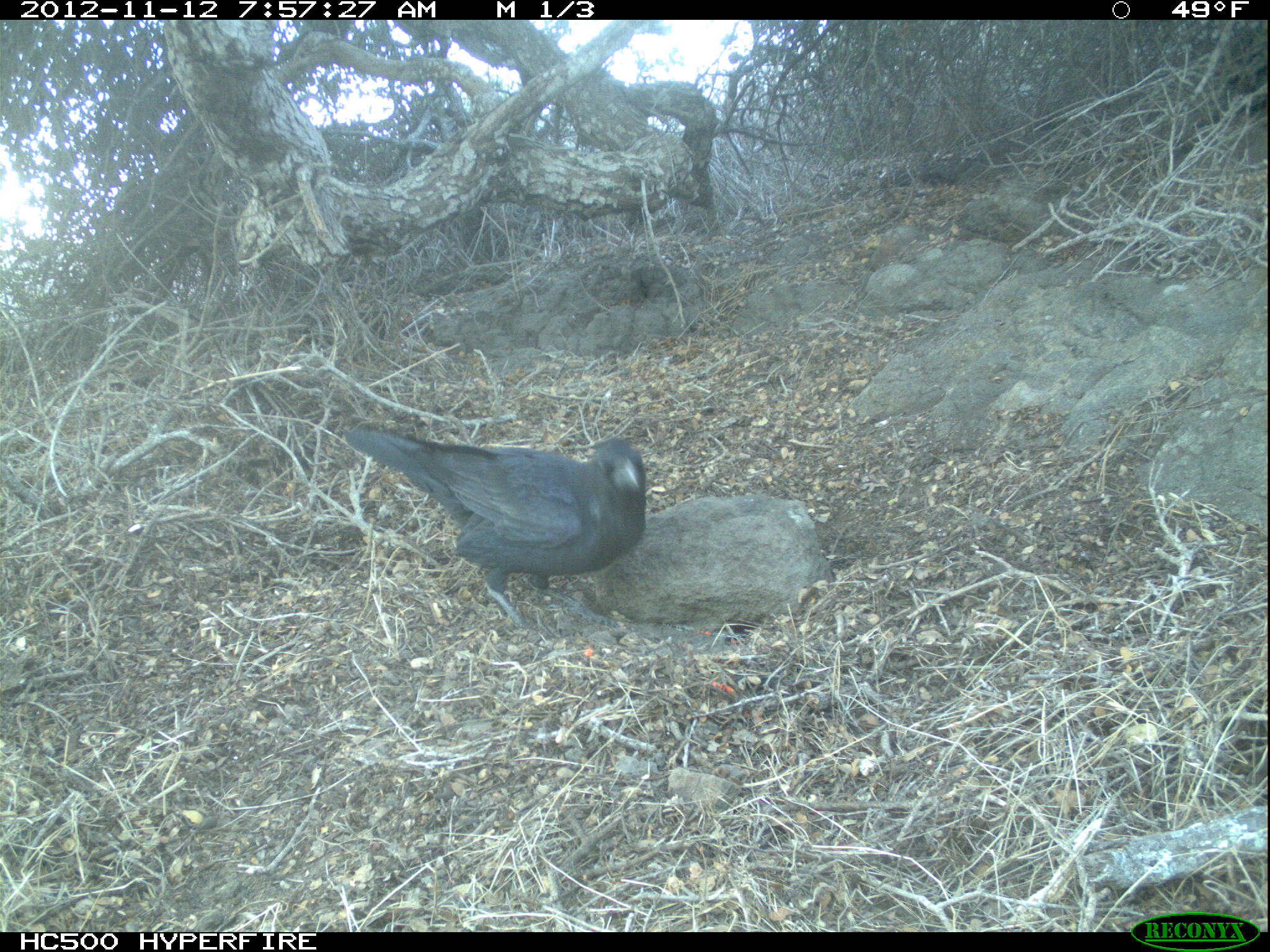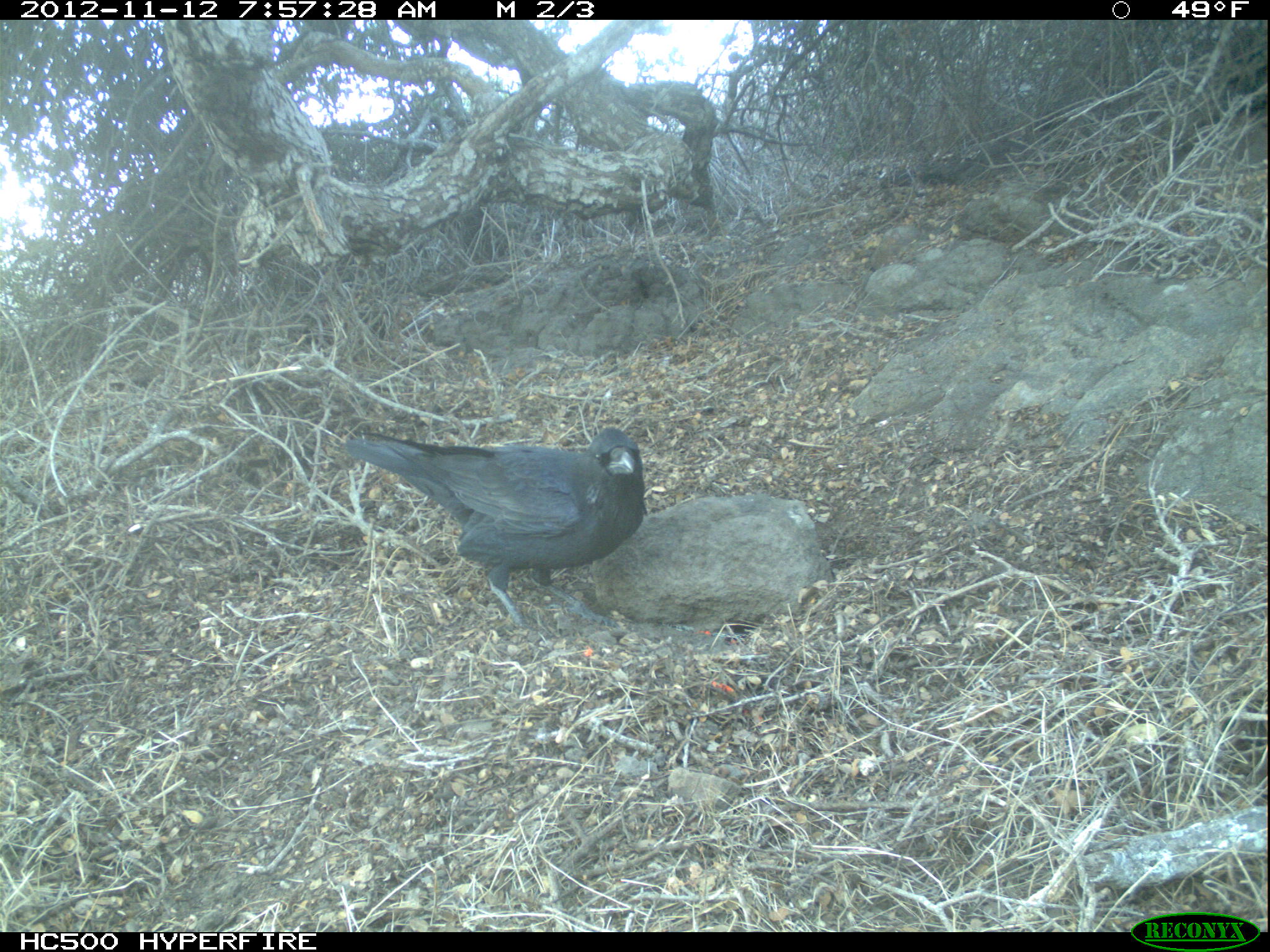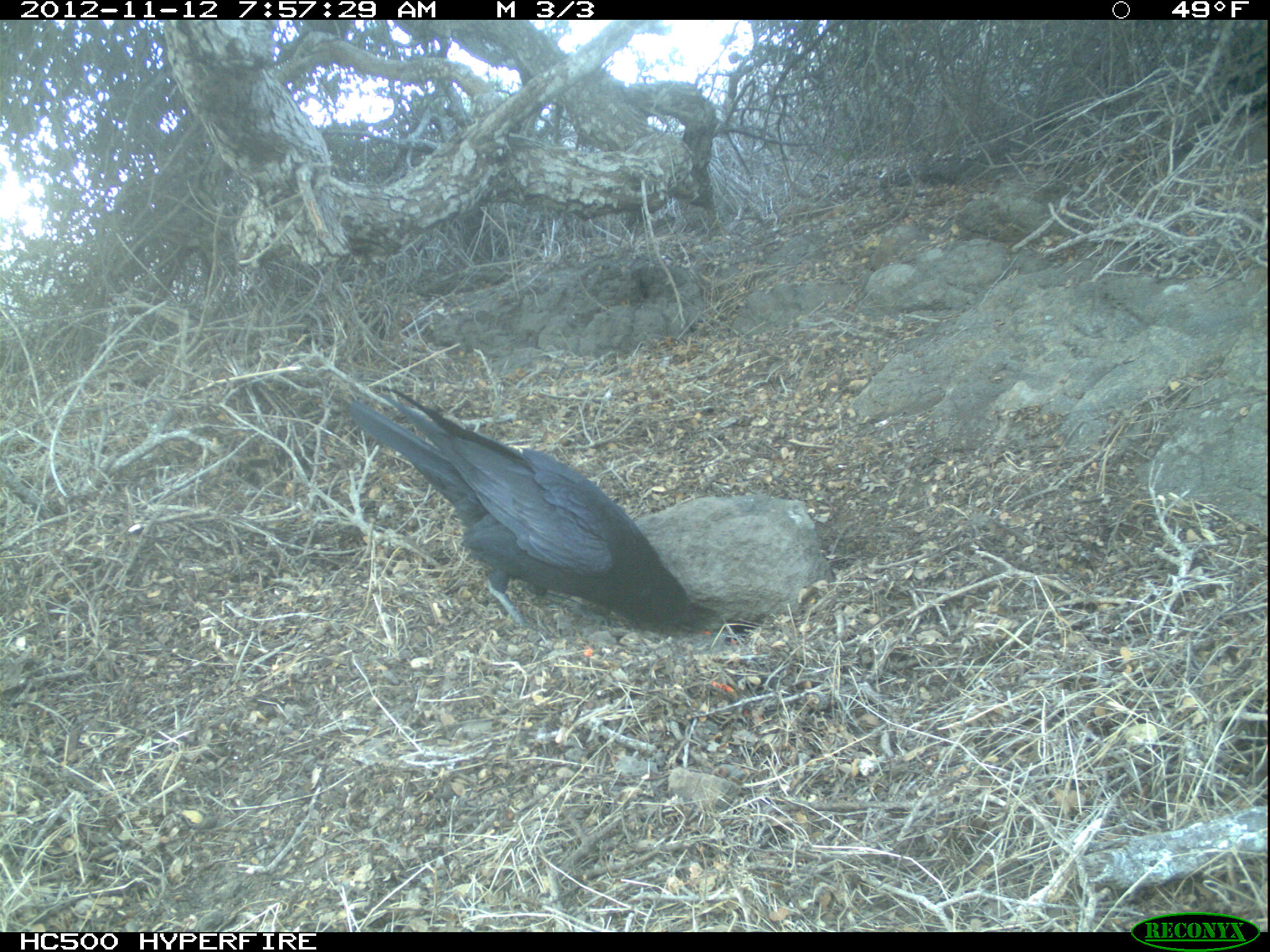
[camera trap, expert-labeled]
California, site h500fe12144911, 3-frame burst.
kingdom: Animalia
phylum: Chordata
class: Aves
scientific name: Aves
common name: bird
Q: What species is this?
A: Bird (Aves).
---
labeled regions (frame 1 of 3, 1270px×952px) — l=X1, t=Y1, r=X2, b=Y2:
bird: l=342, t=424, r=646, b=638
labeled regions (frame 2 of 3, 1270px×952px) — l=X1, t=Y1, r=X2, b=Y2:
bird: l=342, t=427, r=649, b=631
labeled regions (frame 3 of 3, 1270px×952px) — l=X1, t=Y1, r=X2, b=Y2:
bird: l=349, t=383, r=726, b=646